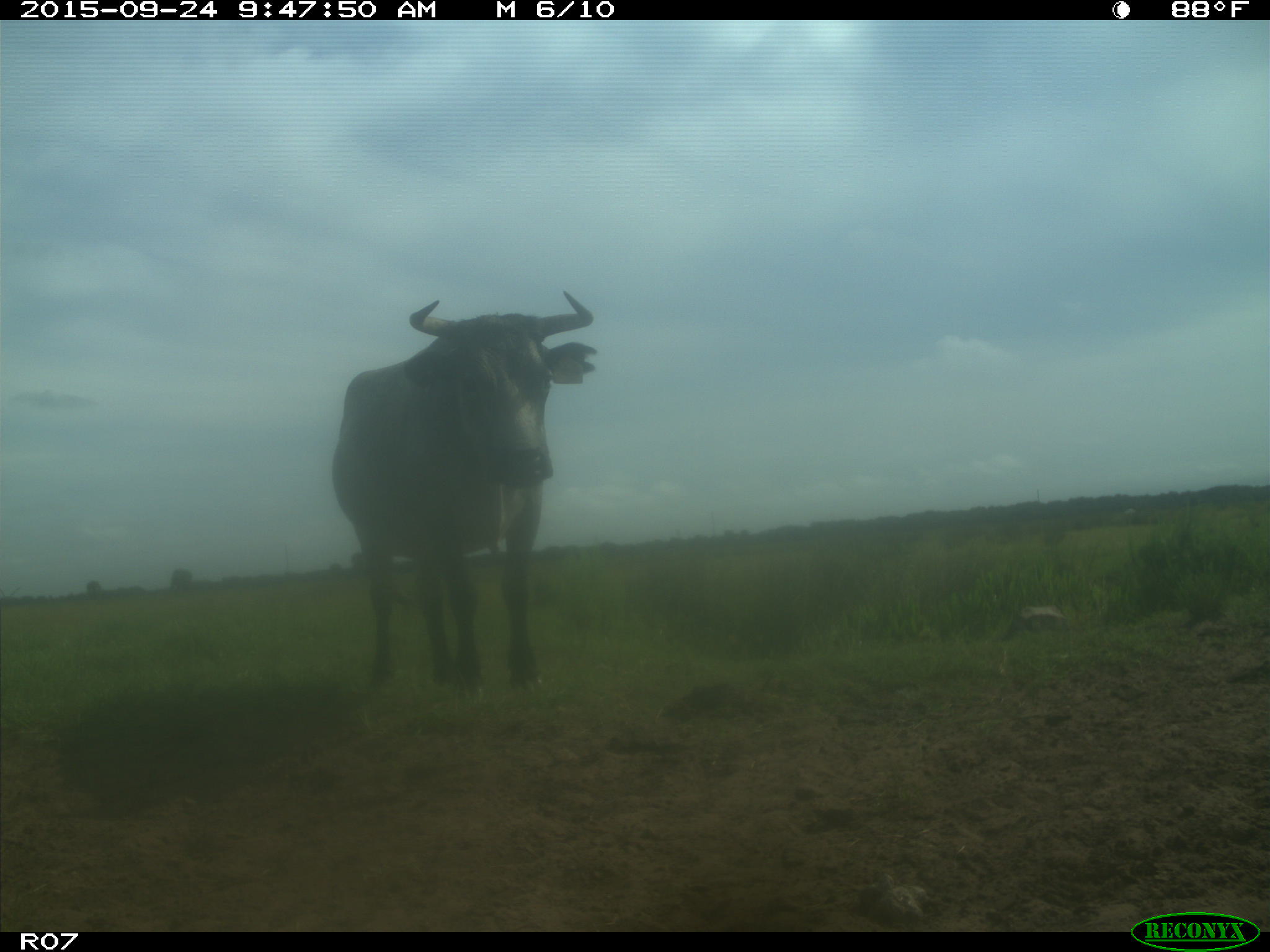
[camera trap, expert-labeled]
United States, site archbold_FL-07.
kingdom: Animalia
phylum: Chordata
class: Mammalia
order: Artiodactyla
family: Bovidae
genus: Bos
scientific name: Bos taurus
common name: domestic cow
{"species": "Bos taurus (domestic cow)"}